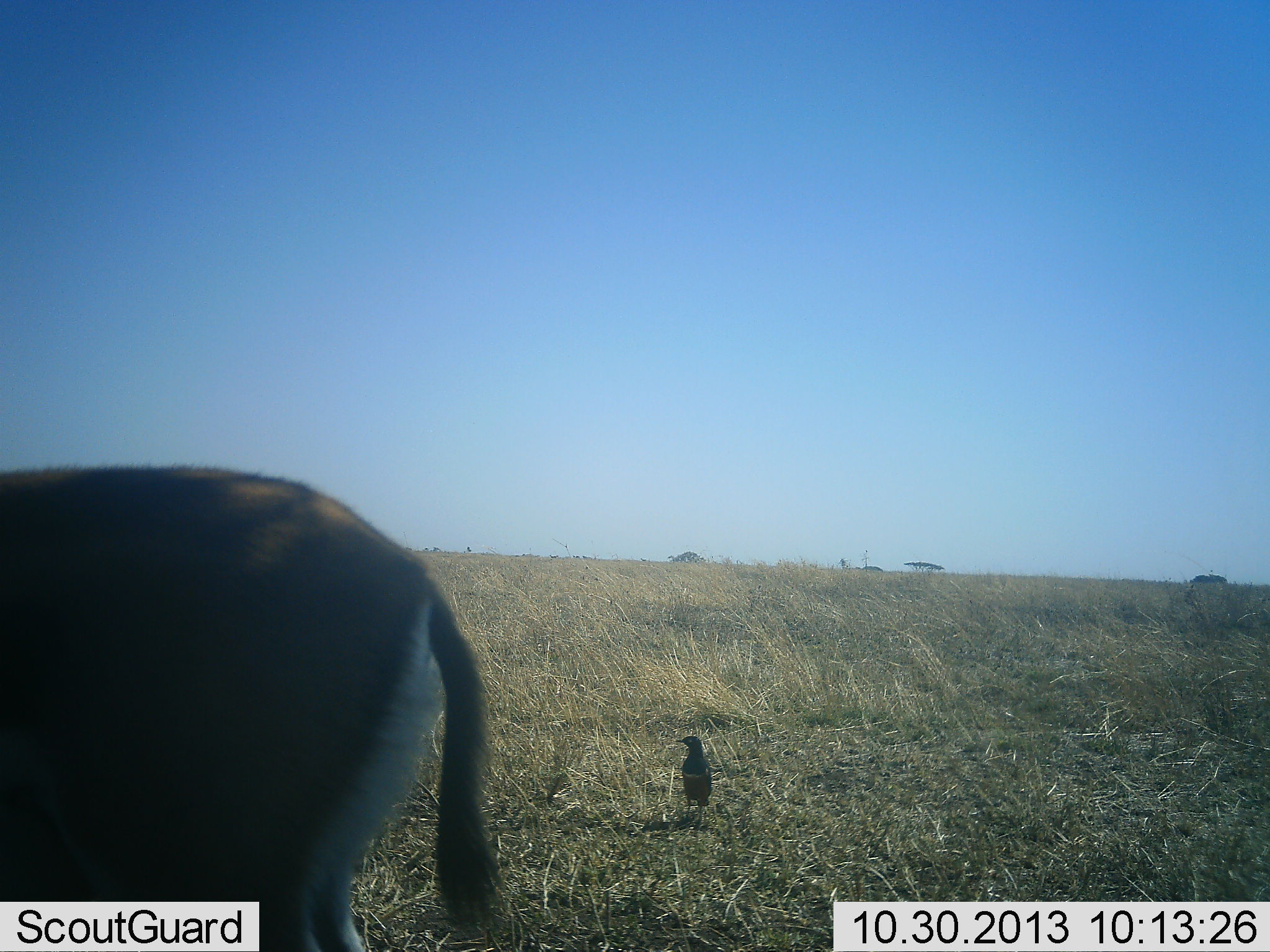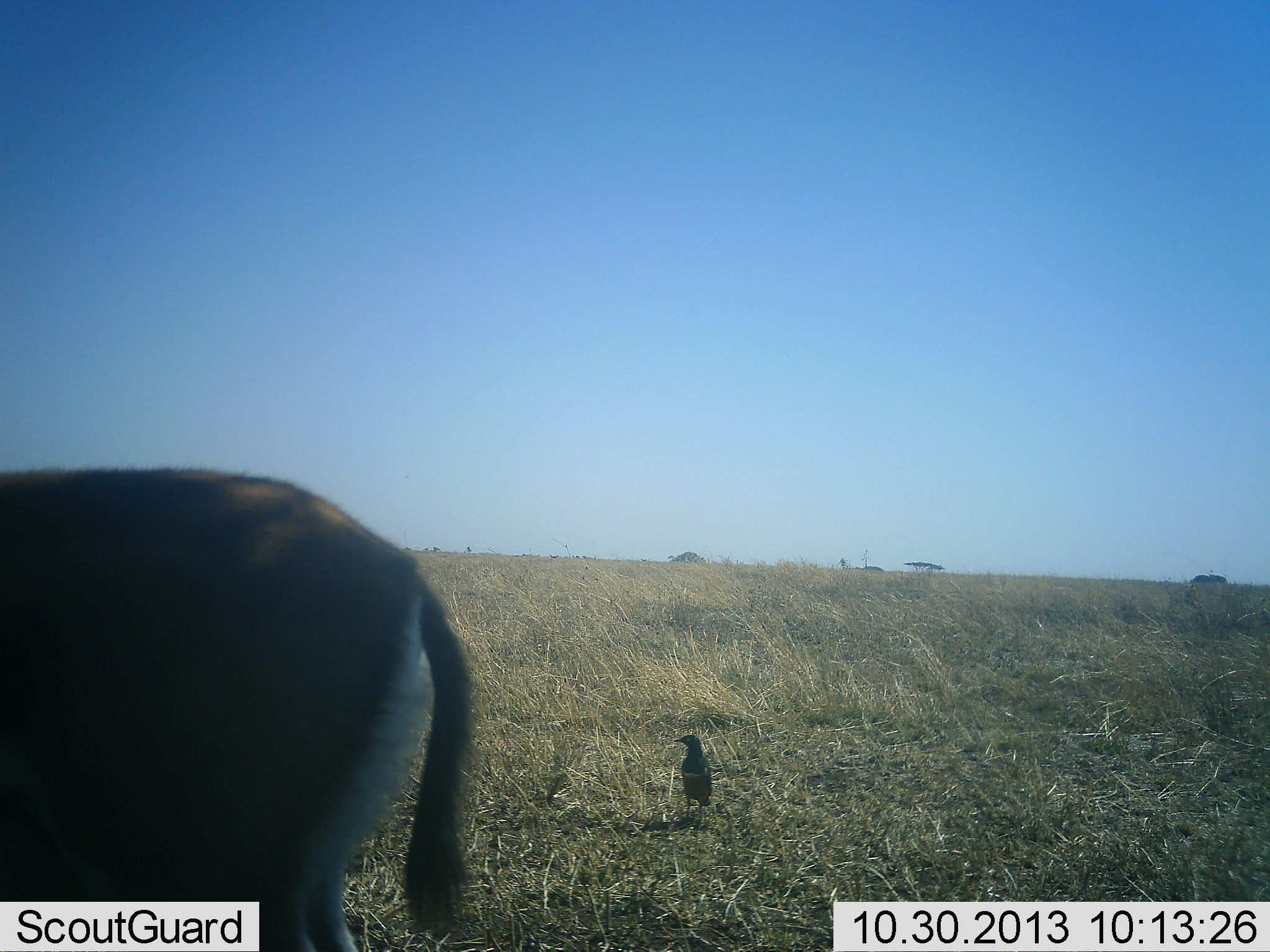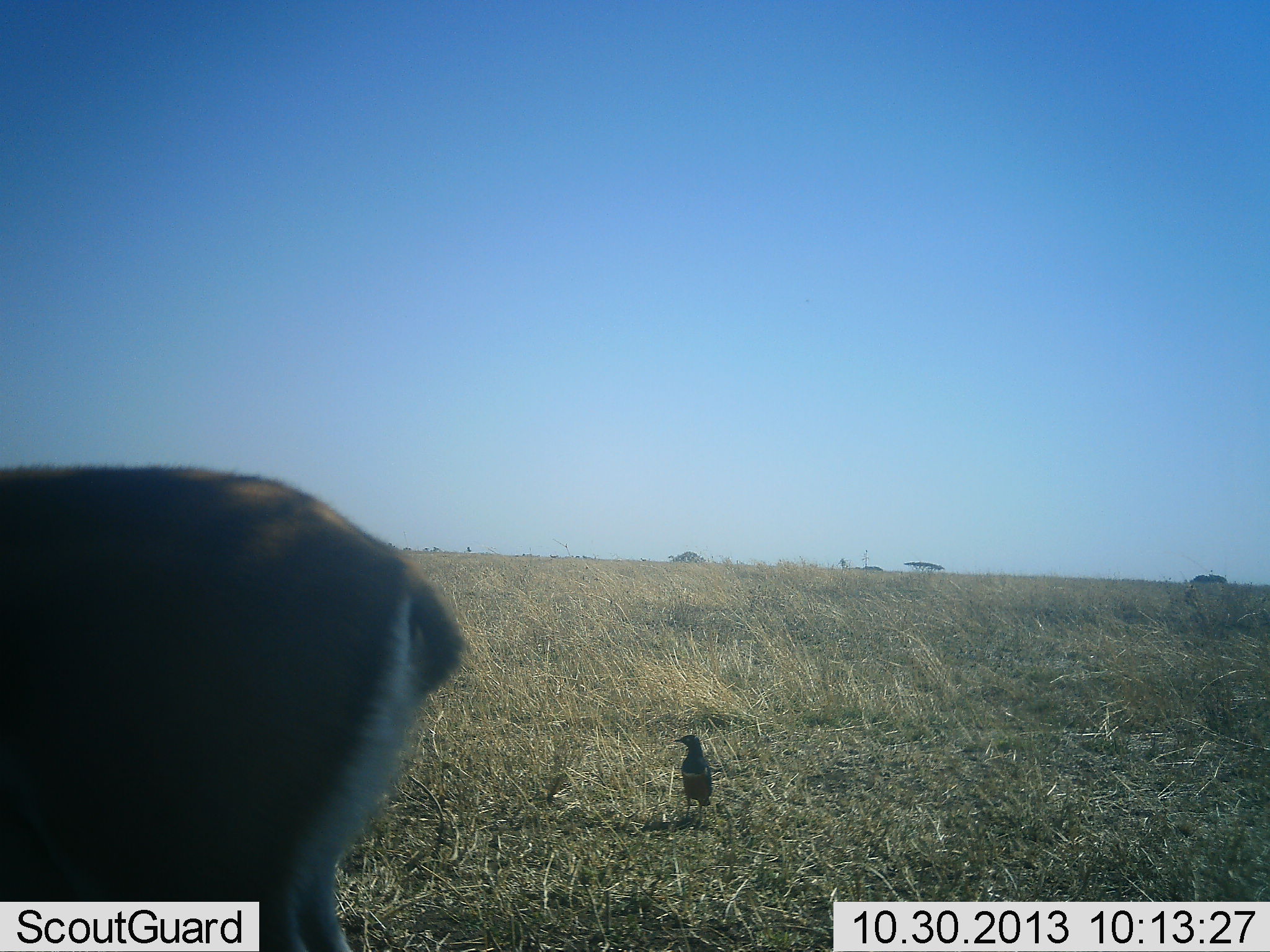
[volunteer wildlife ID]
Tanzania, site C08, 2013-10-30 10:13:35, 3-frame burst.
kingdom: Animalia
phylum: Chordata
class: Mammalia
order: Artiodactyla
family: Bovidae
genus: Eudorcas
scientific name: Eudorcas thomsonii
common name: thomson's gazelle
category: gazellethomsons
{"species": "gazellethomsons (thomson's gazelle) (Eudorcas thomsonii)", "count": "1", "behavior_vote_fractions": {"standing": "92%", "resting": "8%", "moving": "8%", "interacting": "0%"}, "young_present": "0%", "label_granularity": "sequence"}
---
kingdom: Animalia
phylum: Chordata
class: Aves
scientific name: Aves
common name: bird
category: otherbird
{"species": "otherbird (bird) (Aves)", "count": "1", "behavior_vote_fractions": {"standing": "93%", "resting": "7%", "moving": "0%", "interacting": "0%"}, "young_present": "0%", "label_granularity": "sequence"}